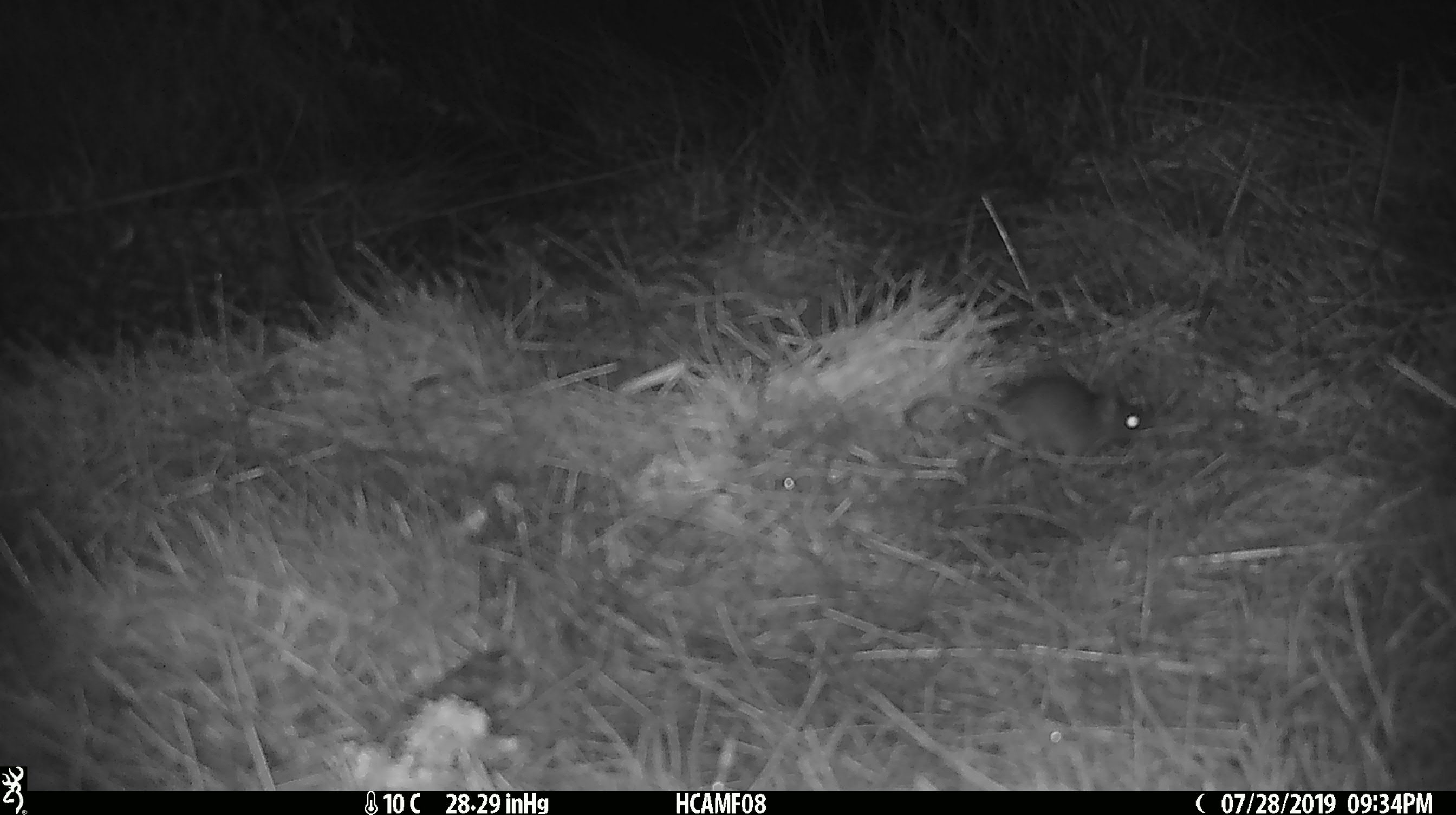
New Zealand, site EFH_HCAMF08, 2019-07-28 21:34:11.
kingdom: Animalia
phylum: Chordata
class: Mammalia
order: Rodentia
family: Muridae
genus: Mus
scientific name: Mus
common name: mouse